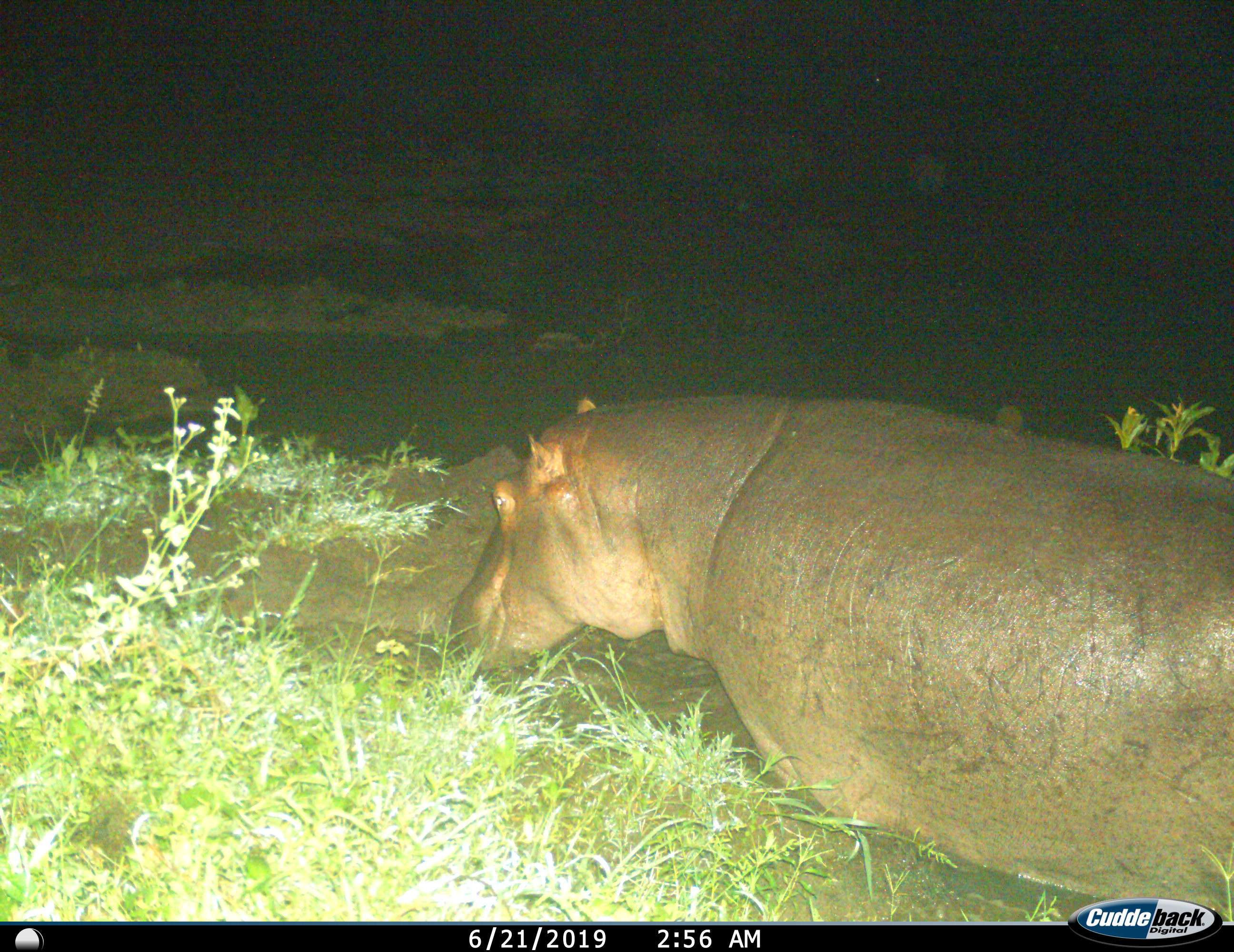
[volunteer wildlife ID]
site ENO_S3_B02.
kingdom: Animalia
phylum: Chordata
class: Mammalia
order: Artiodactyla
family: Hippopotamidae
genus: Hippopotamus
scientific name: Hippopotamus amphibius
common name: hippopotamus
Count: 1.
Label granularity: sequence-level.